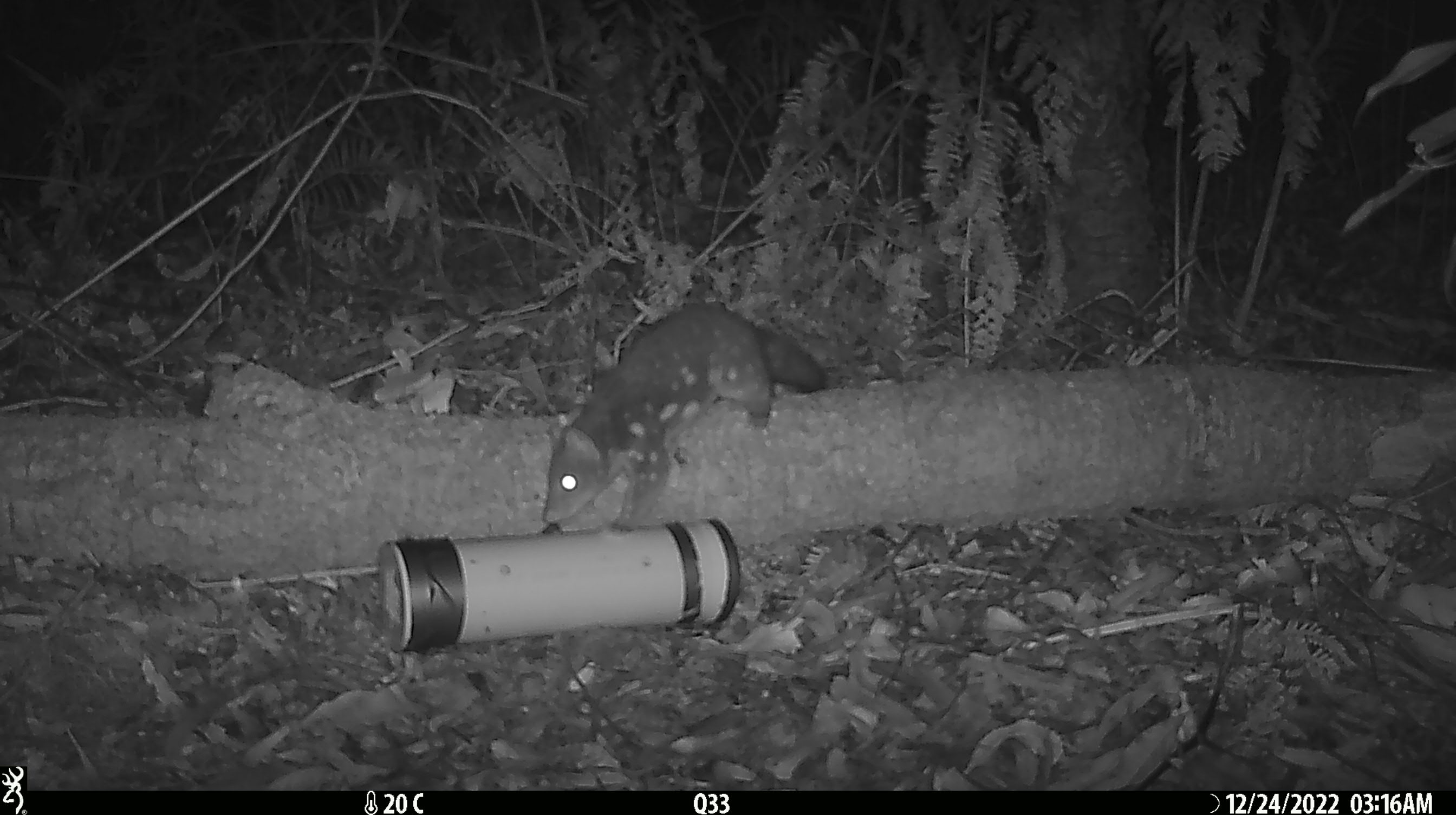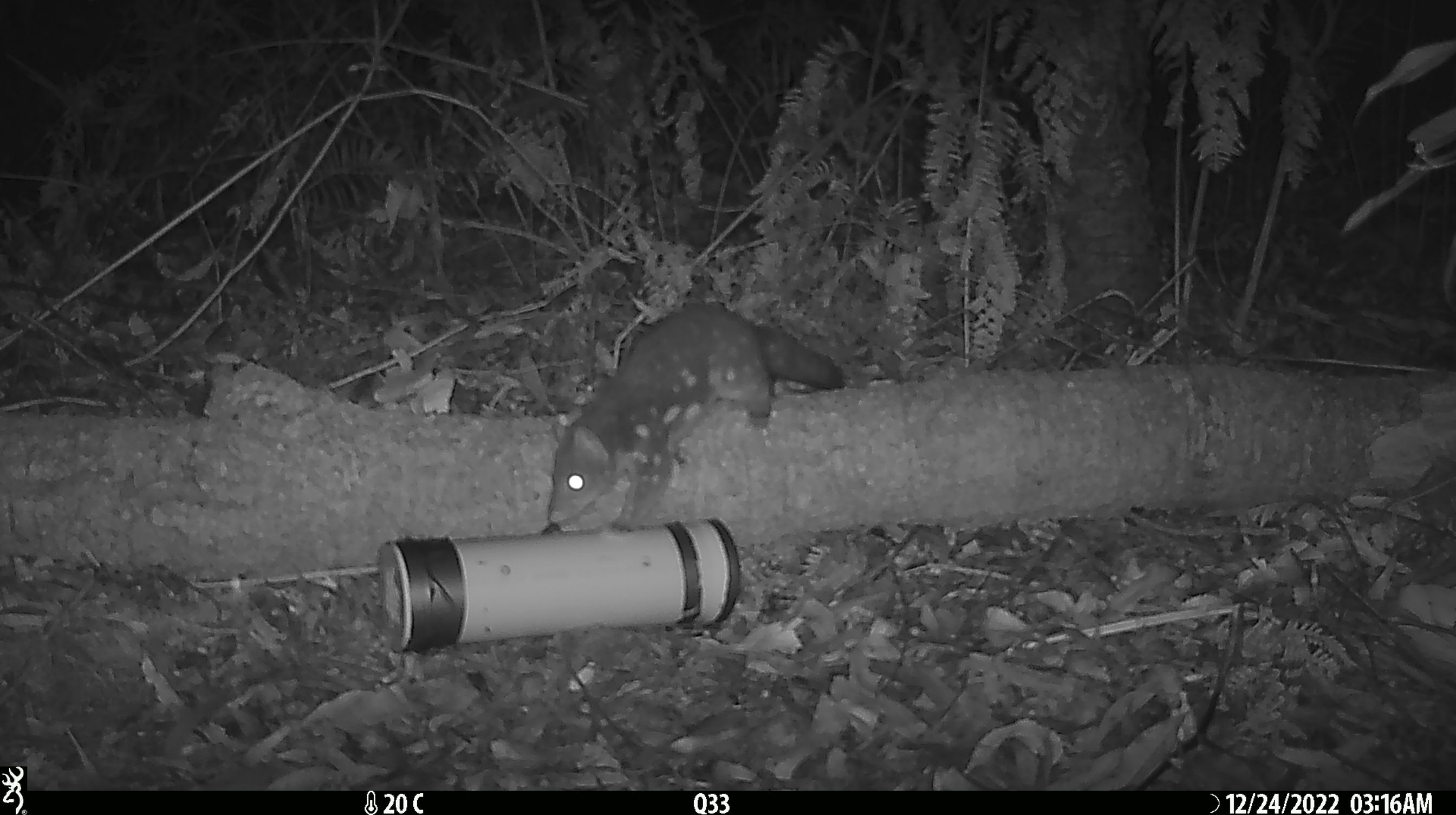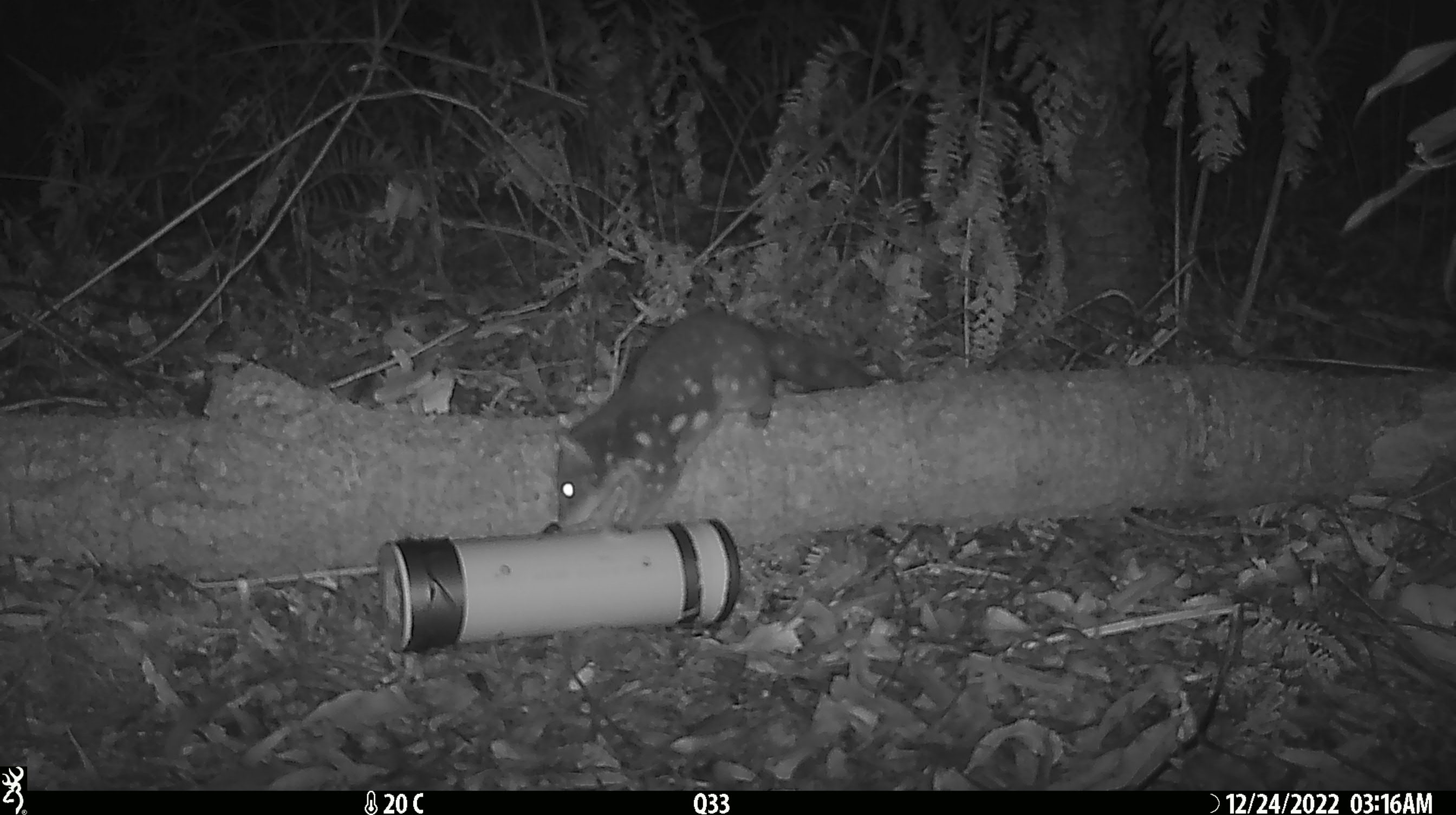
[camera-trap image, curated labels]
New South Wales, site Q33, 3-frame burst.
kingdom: Animalia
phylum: Chordata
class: Mammalia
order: Dasyuromorphia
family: Dasyuridae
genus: Dasyurus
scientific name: Dasyurus maculatus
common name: spotted-tailed quoll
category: quoll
Quoll (spotted-tailed quoll) (Dasyurus maculatus).